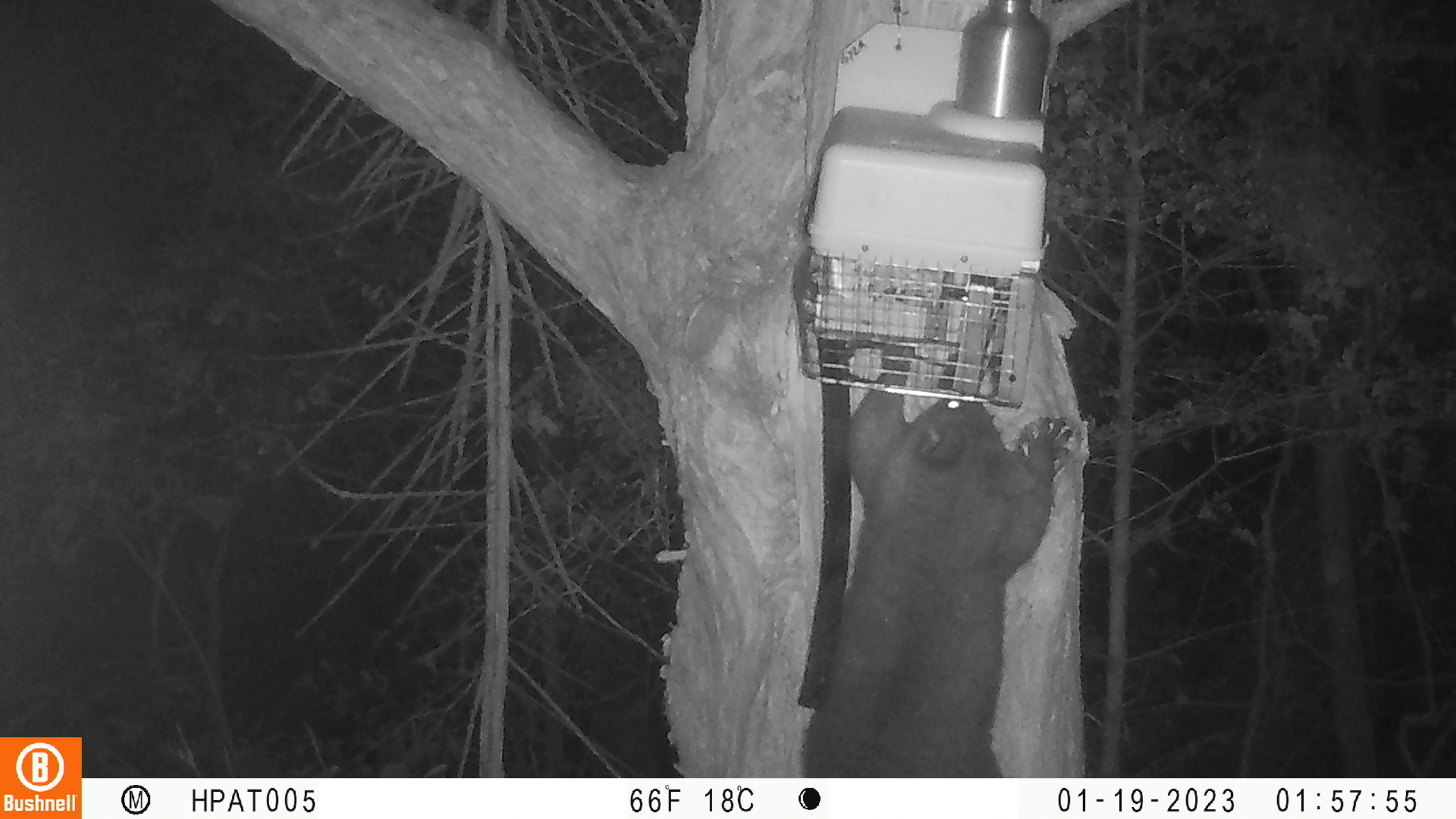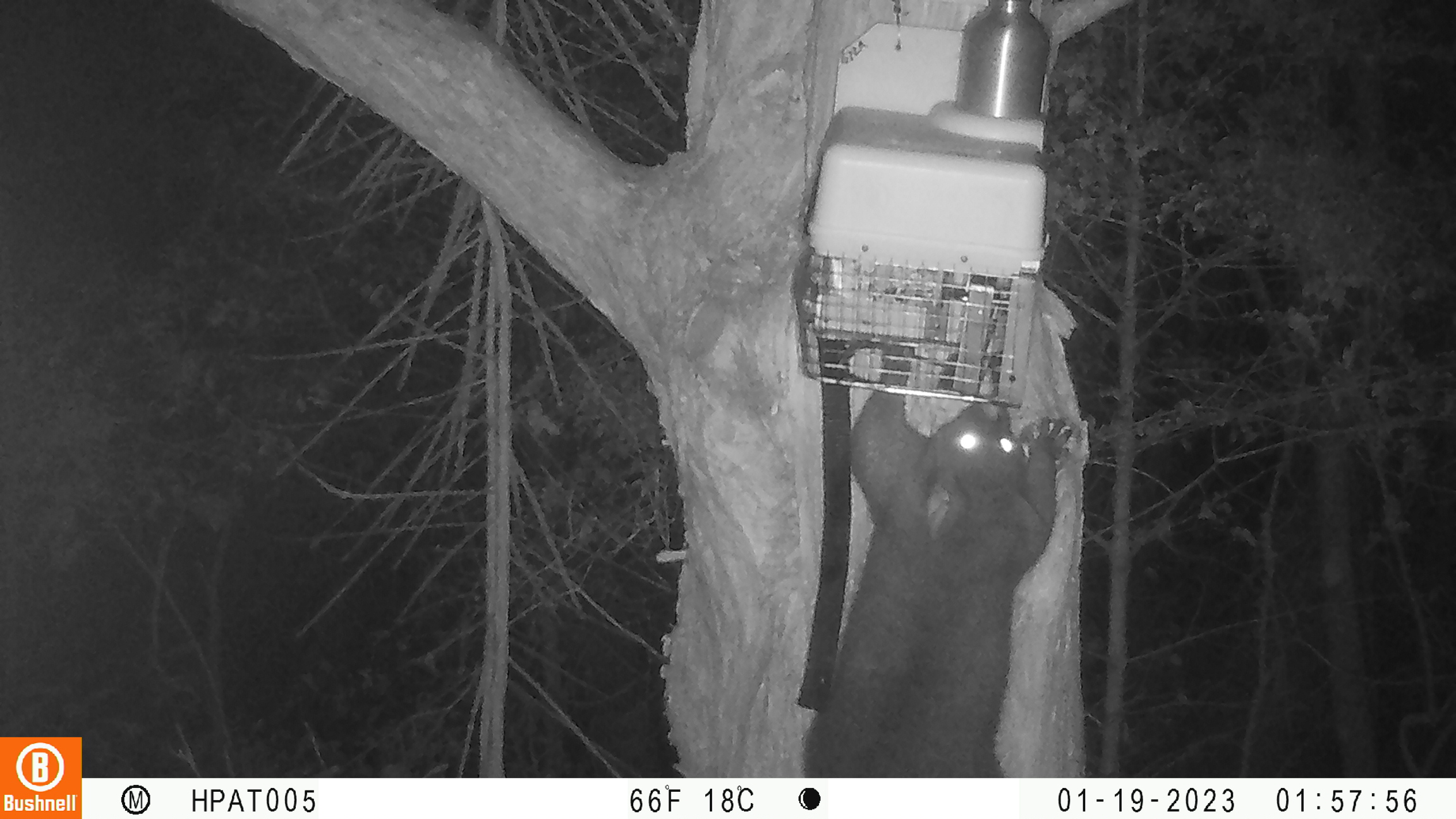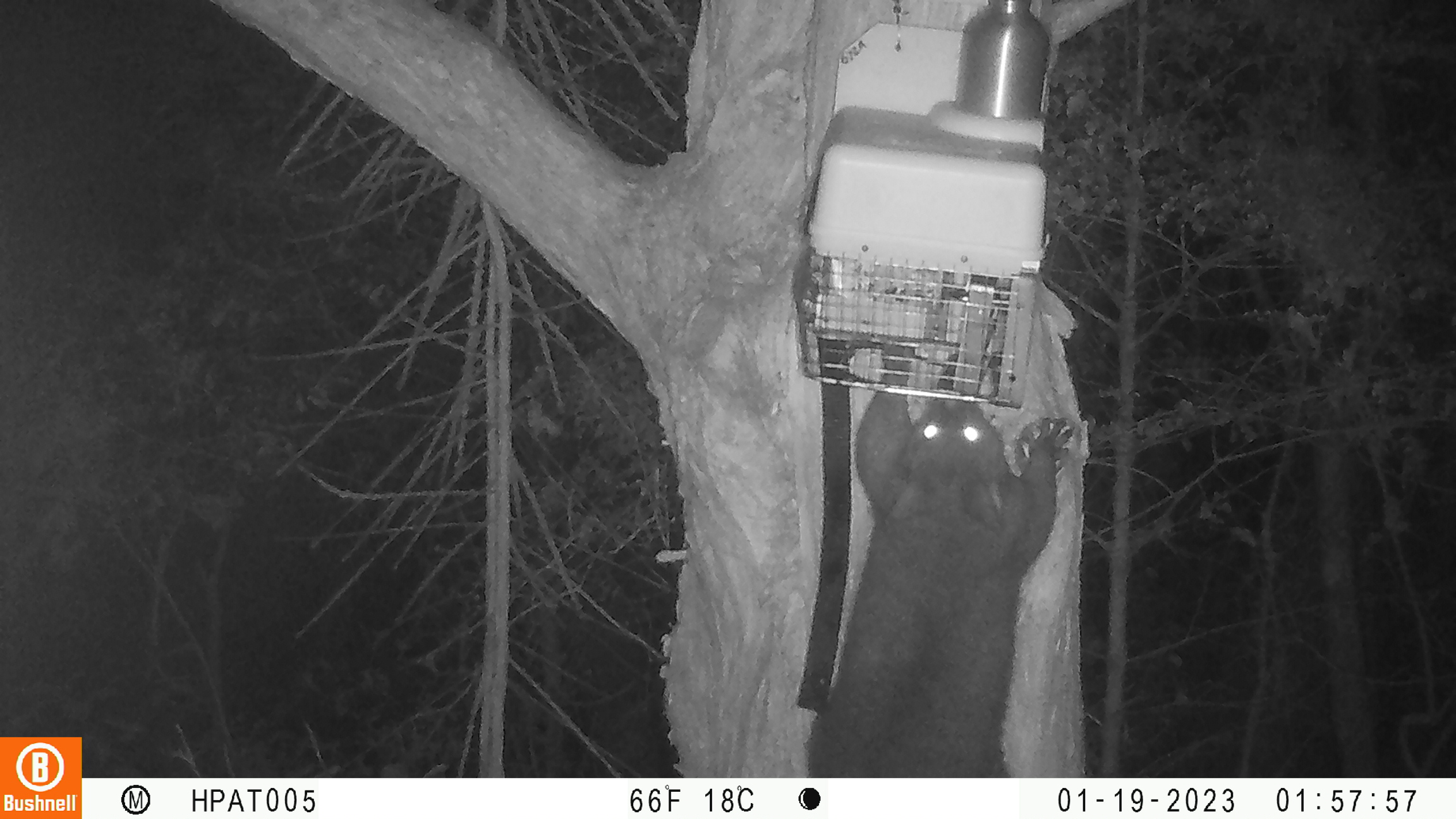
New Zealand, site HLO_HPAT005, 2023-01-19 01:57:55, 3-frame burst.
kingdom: Animalia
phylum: Chordata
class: Mammalia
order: Diprotodontia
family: Phalangeridae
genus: Trichosurus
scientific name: Trichosurus vulpecula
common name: common brushtail possum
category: possum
Possum (common brushtail possum) (Trichosurus vulpecula).